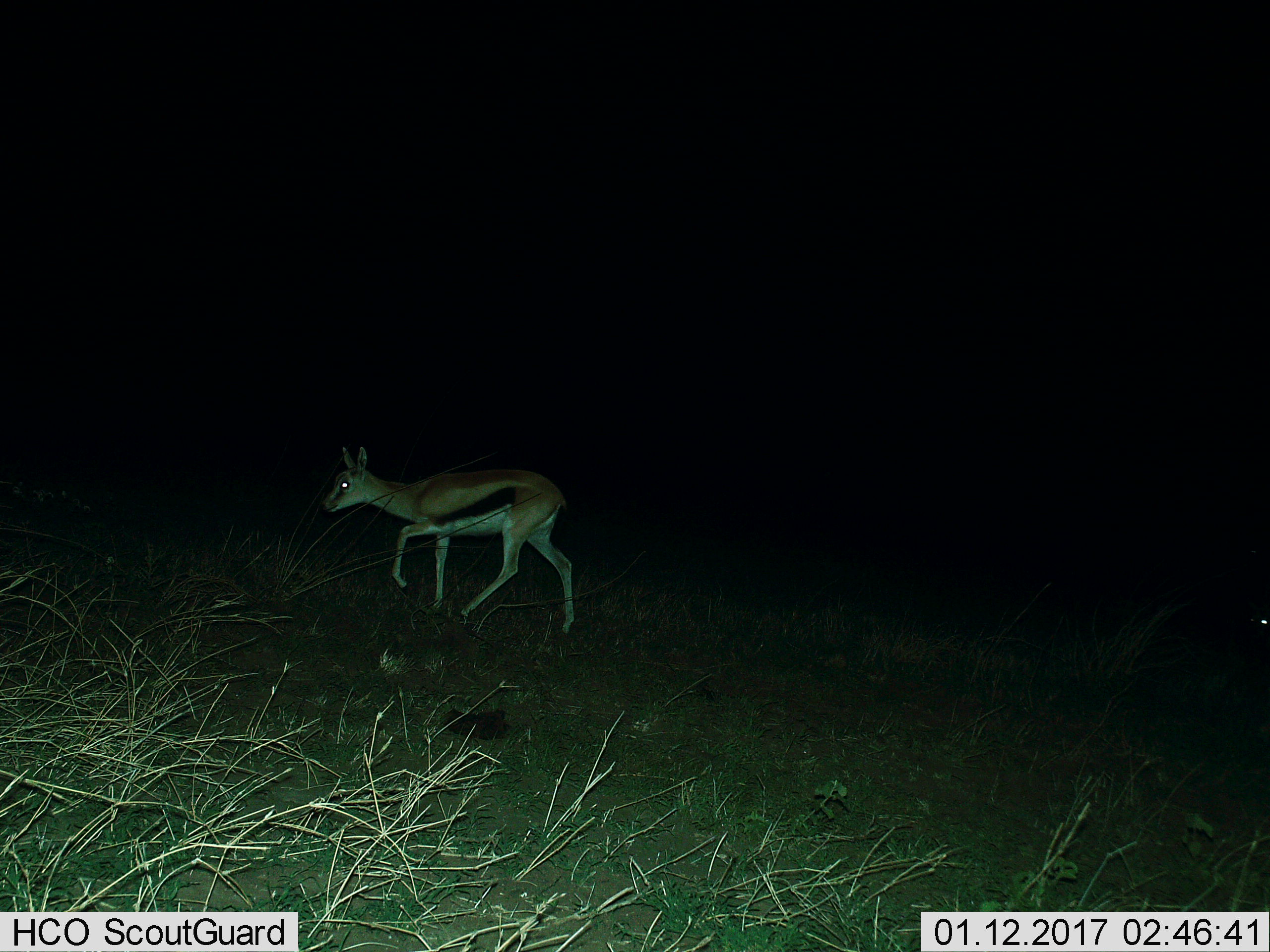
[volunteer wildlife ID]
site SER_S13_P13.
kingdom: Animalia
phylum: Chordata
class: Mammalia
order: Artiodactyla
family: Bovidae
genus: Eudorcas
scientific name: Eudorcas thomsonii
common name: thomson's gazelle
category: gazellethomsons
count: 1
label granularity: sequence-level